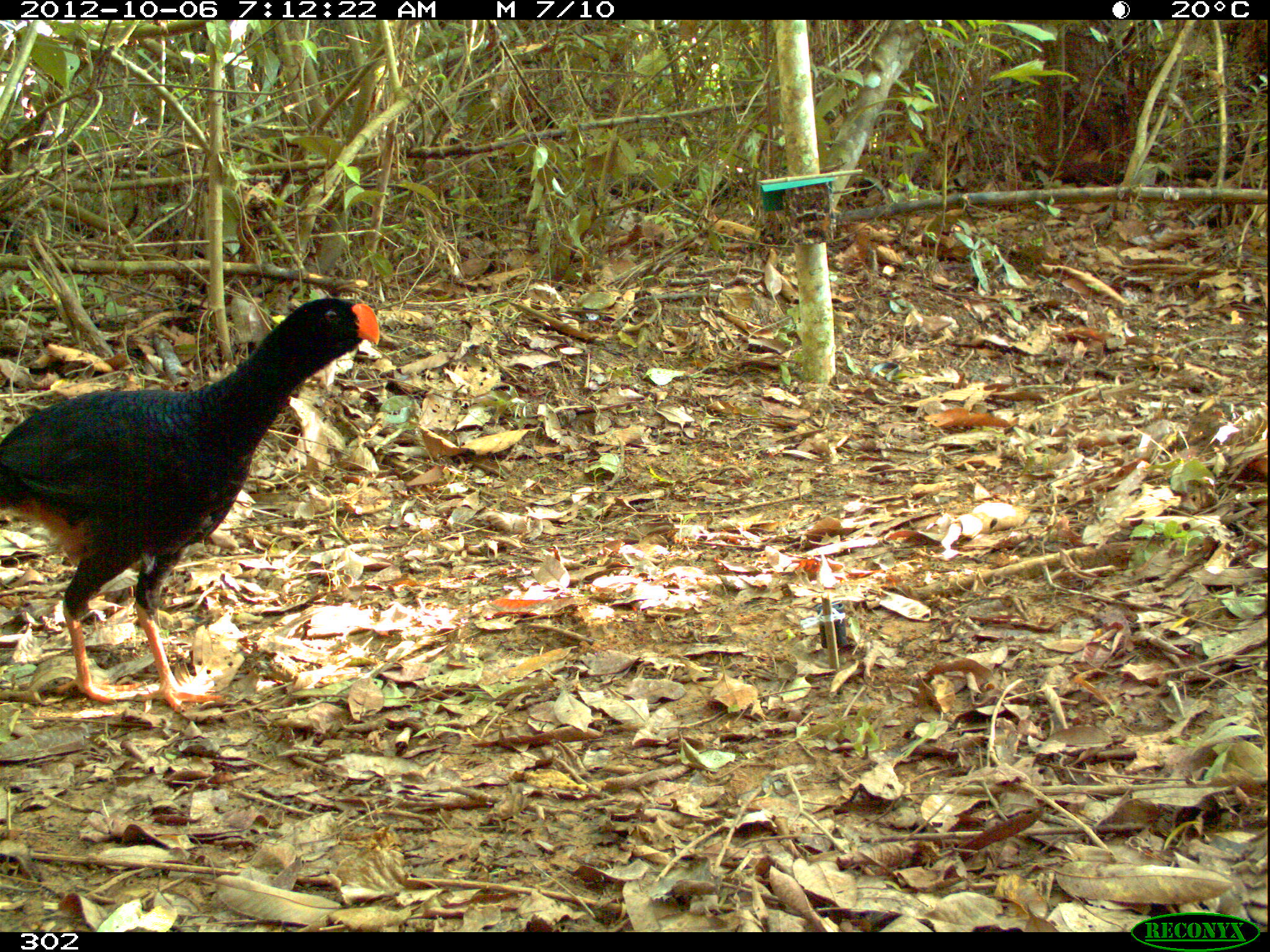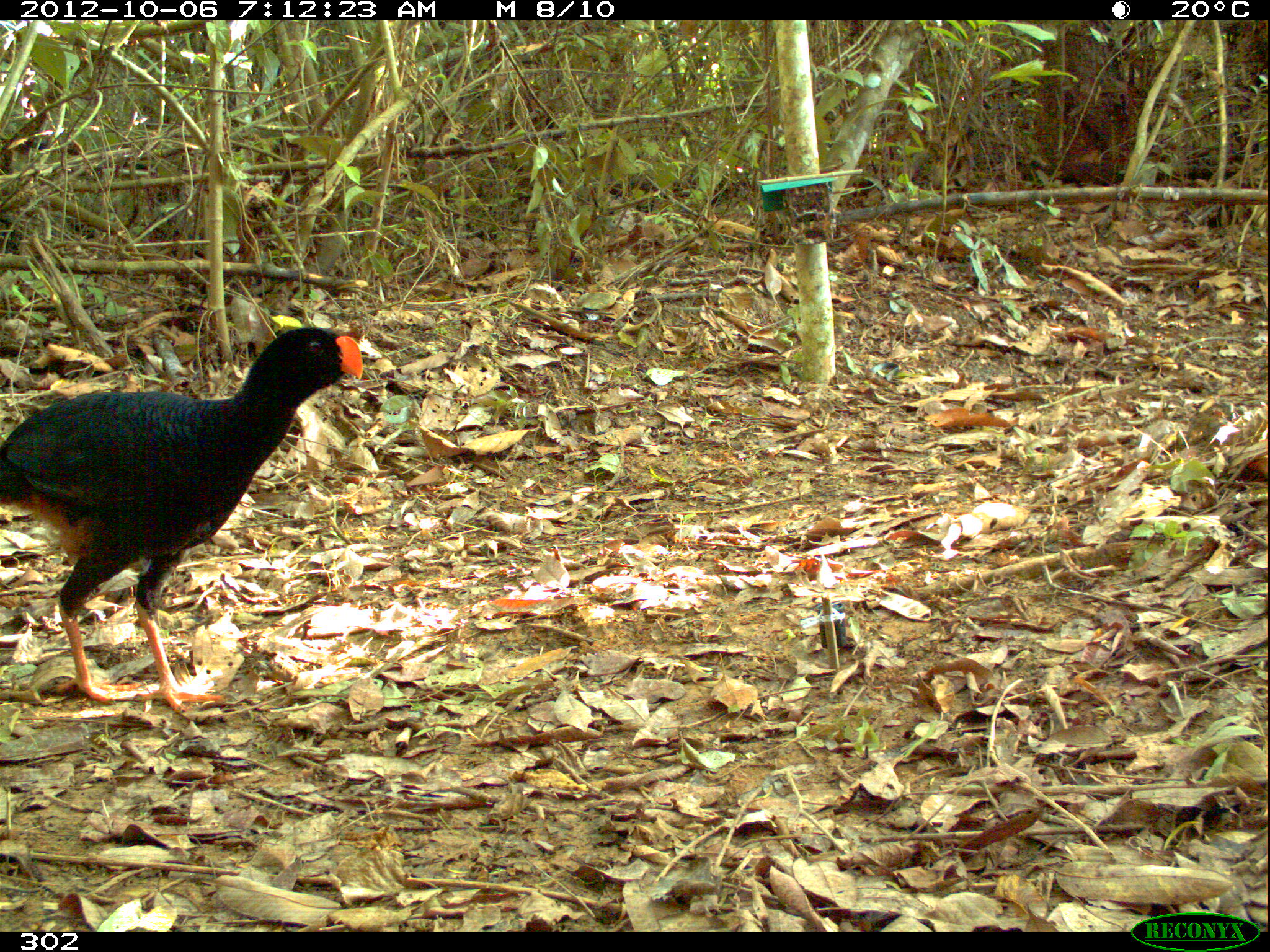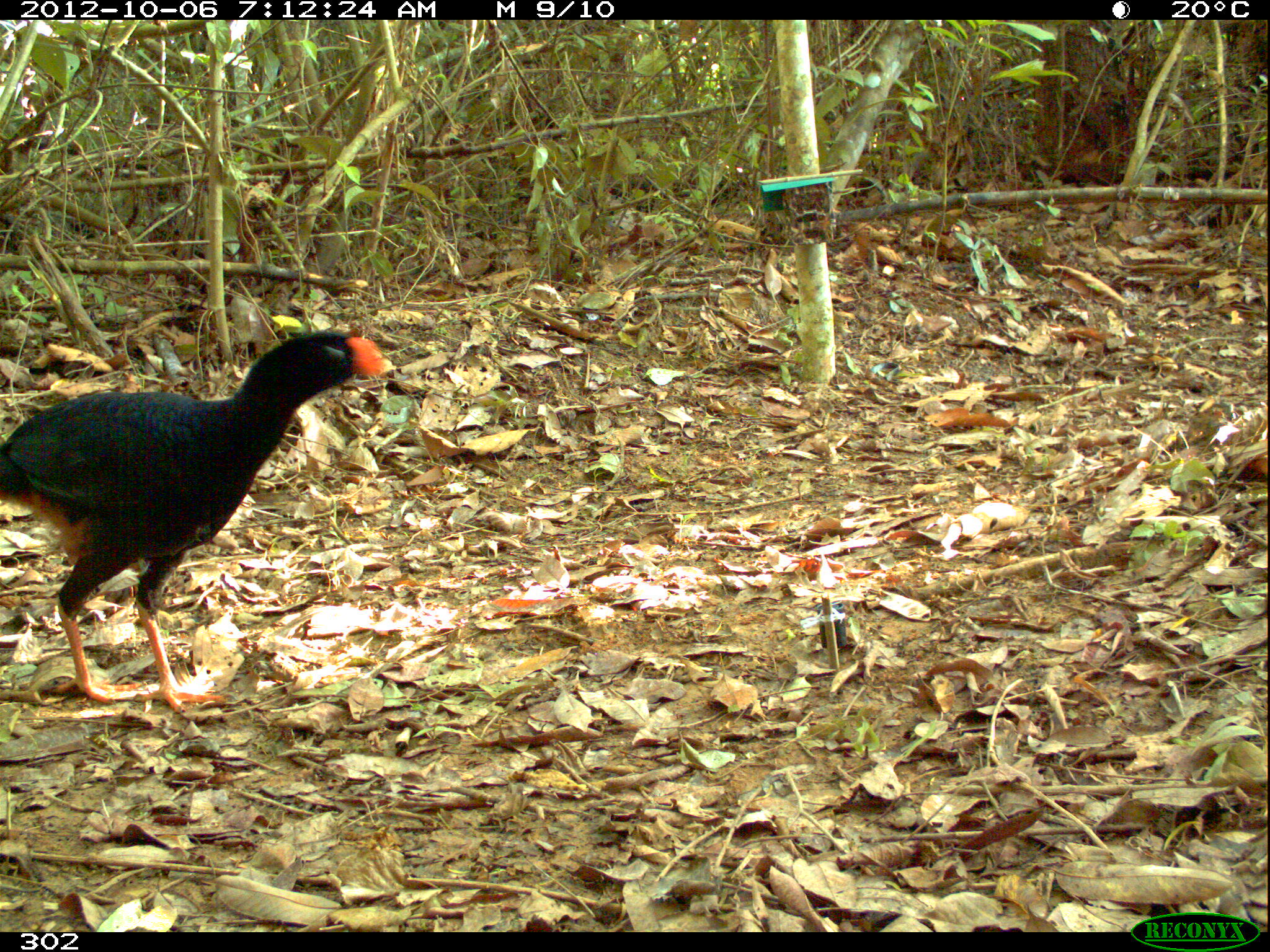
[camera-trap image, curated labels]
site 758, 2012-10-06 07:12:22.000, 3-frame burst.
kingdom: Animalia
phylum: Chordata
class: Aves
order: Galliformes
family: Cracidae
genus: Mitu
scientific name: Mitu tuberosum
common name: razor-billed curassow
Mitu tuberosum (razor-billed curassow).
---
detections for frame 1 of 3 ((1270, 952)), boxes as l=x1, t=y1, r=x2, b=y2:
mitu tuberosum: l=0, t=297, r=380, b=712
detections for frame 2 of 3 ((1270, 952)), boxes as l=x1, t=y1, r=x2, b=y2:
mitu tuberosum: l=1, t=324, r=363, b=712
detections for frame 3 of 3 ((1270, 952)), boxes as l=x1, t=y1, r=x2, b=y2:
mitu tuberosum: l=1, t=329, r=386, b=714